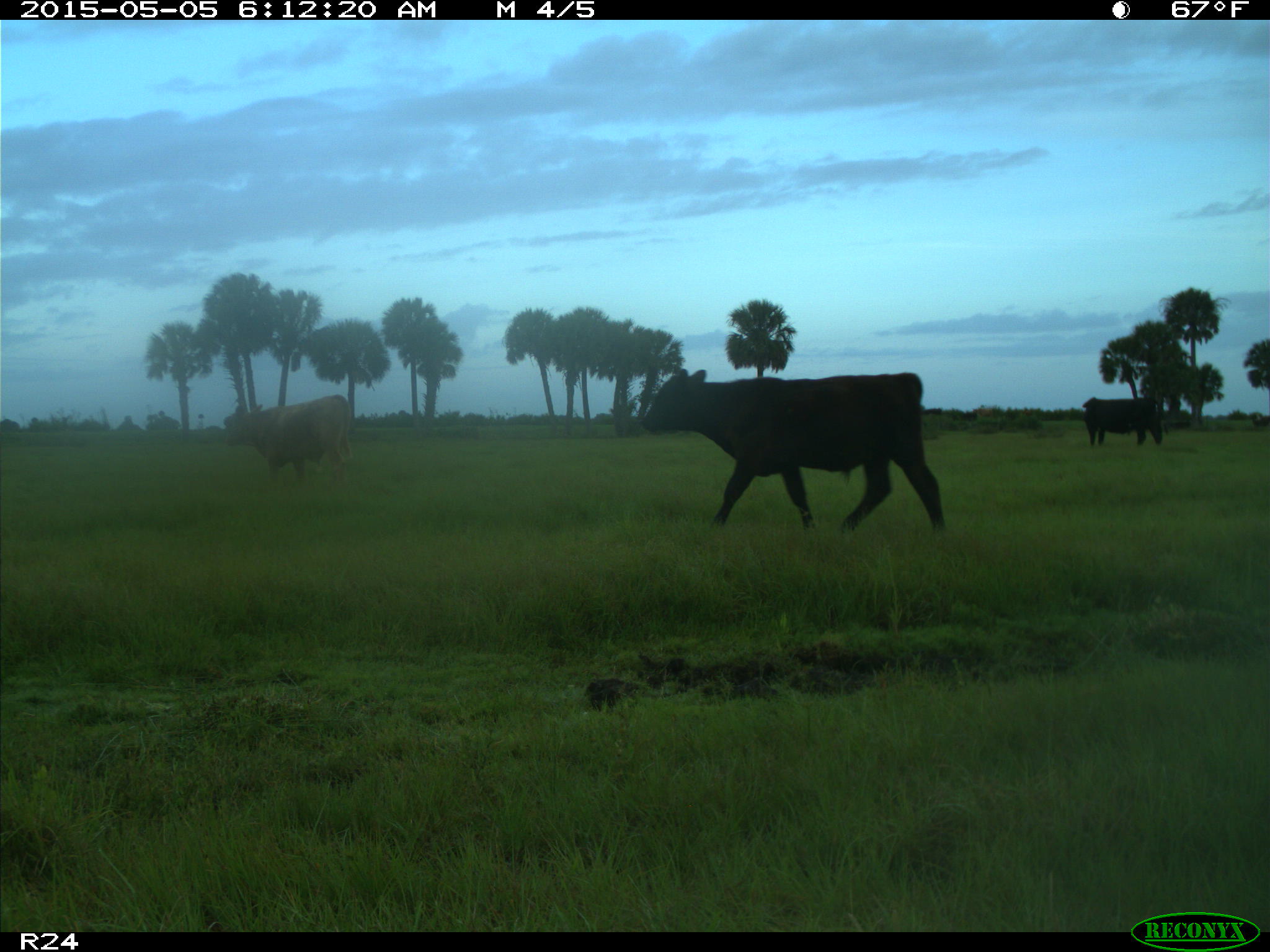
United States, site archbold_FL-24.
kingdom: Animalia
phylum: Chordata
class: Mammalia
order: Artiodactyla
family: Bovidae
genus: Bos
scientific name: Bos taurus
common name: domestic cow